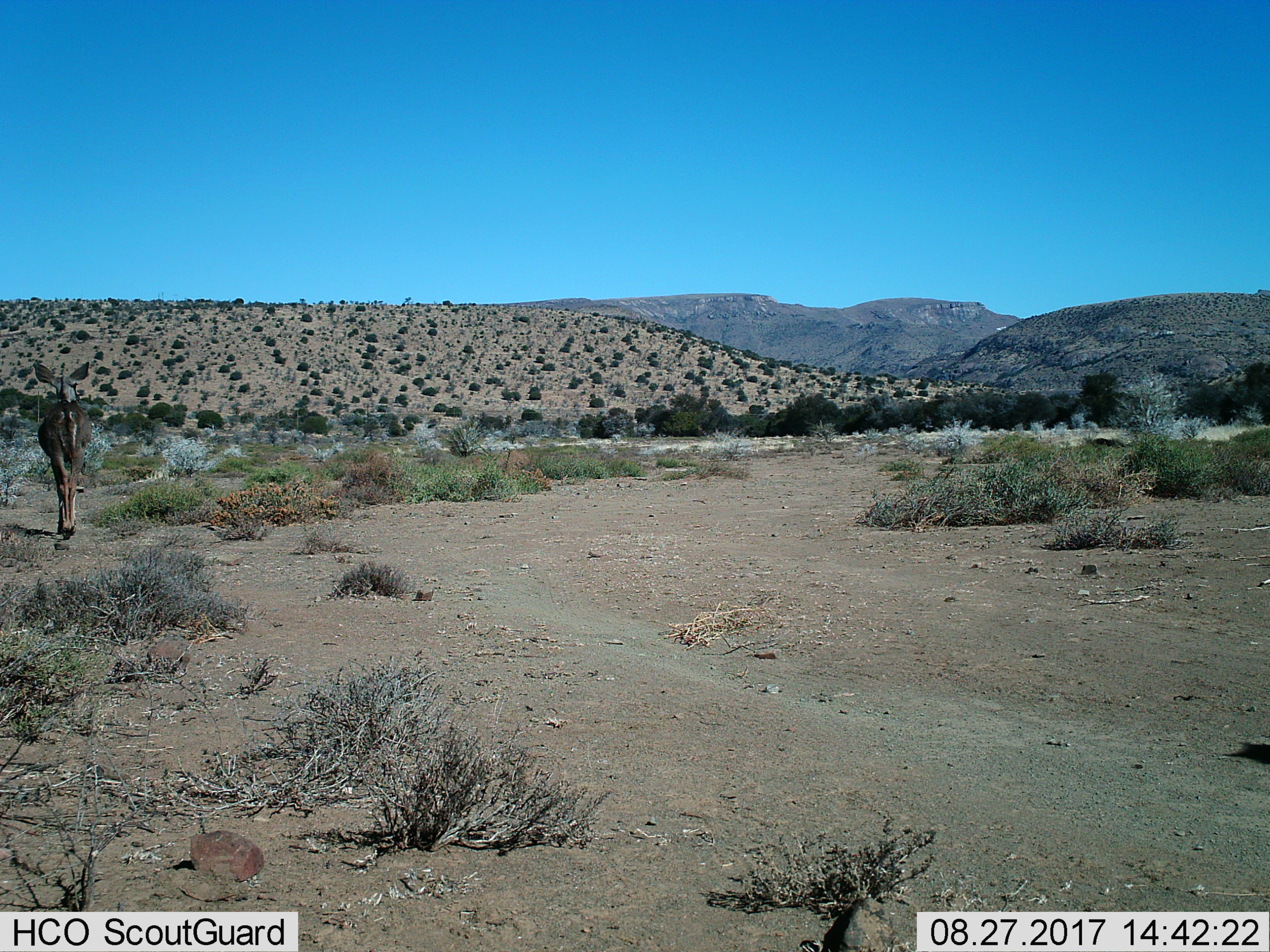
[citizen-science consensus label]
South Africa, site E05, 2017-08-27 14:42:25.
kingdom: Animalia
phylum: Chordata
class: Mammalia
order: Artiodactyla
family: Bovidae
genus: Tragelaphus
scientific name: Tragelaphus strepsiceros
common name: greater kudu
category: kudu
Kudu (greater kudu) (Tragelaphus strepsiceros), count 1. Behavior (volunteer vote fractions): standing 0%, resting 0%, moving 100%, interacting 0%. Young present (vote fraction): 0%. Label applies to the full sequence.